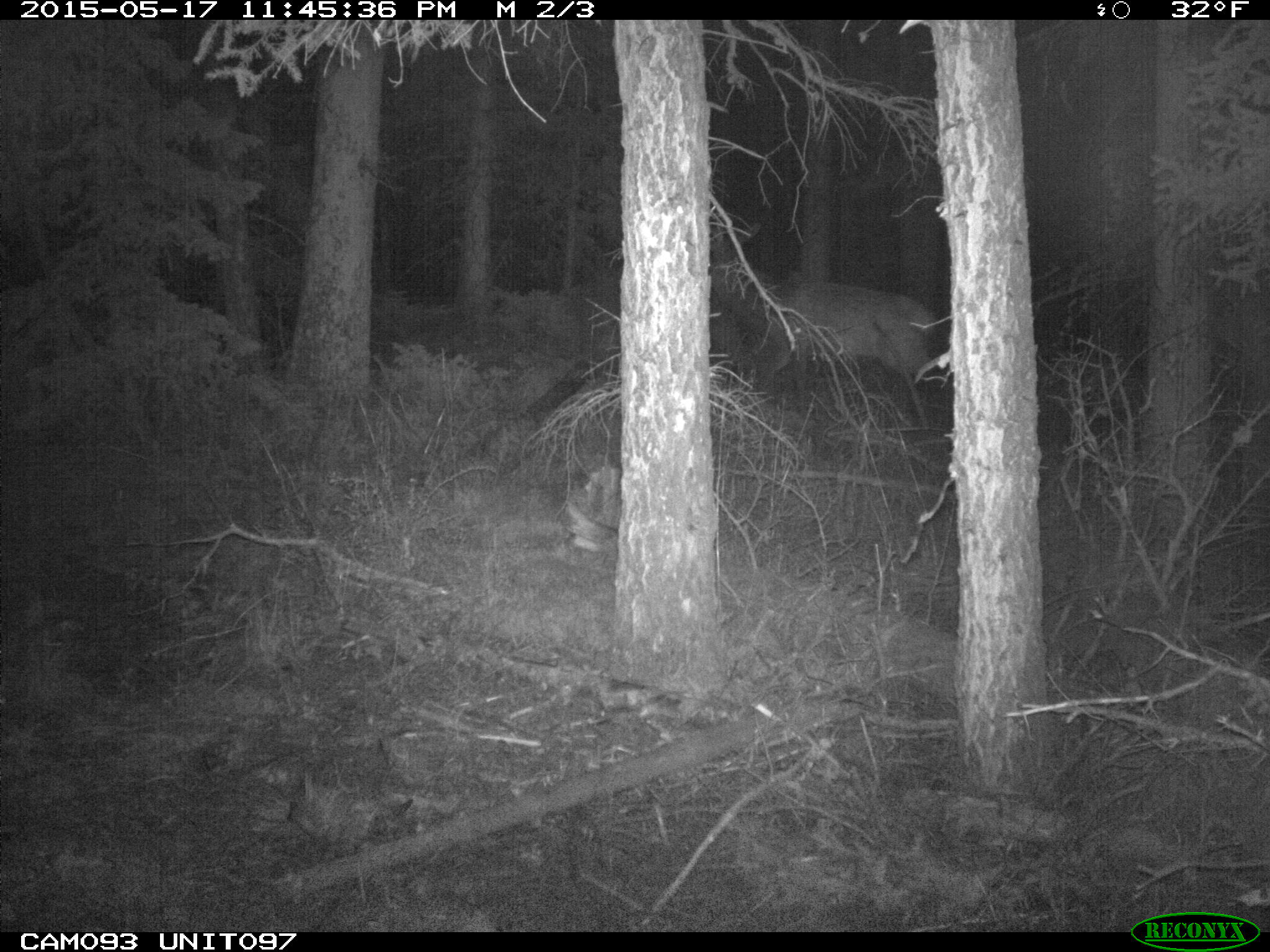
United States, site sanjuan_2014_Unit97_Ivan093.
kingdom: Animalia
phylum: Chordata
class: Mammalia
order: Artiodactyla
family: Cervidae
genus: Cervus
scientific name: Cervus elaphus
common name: red deer